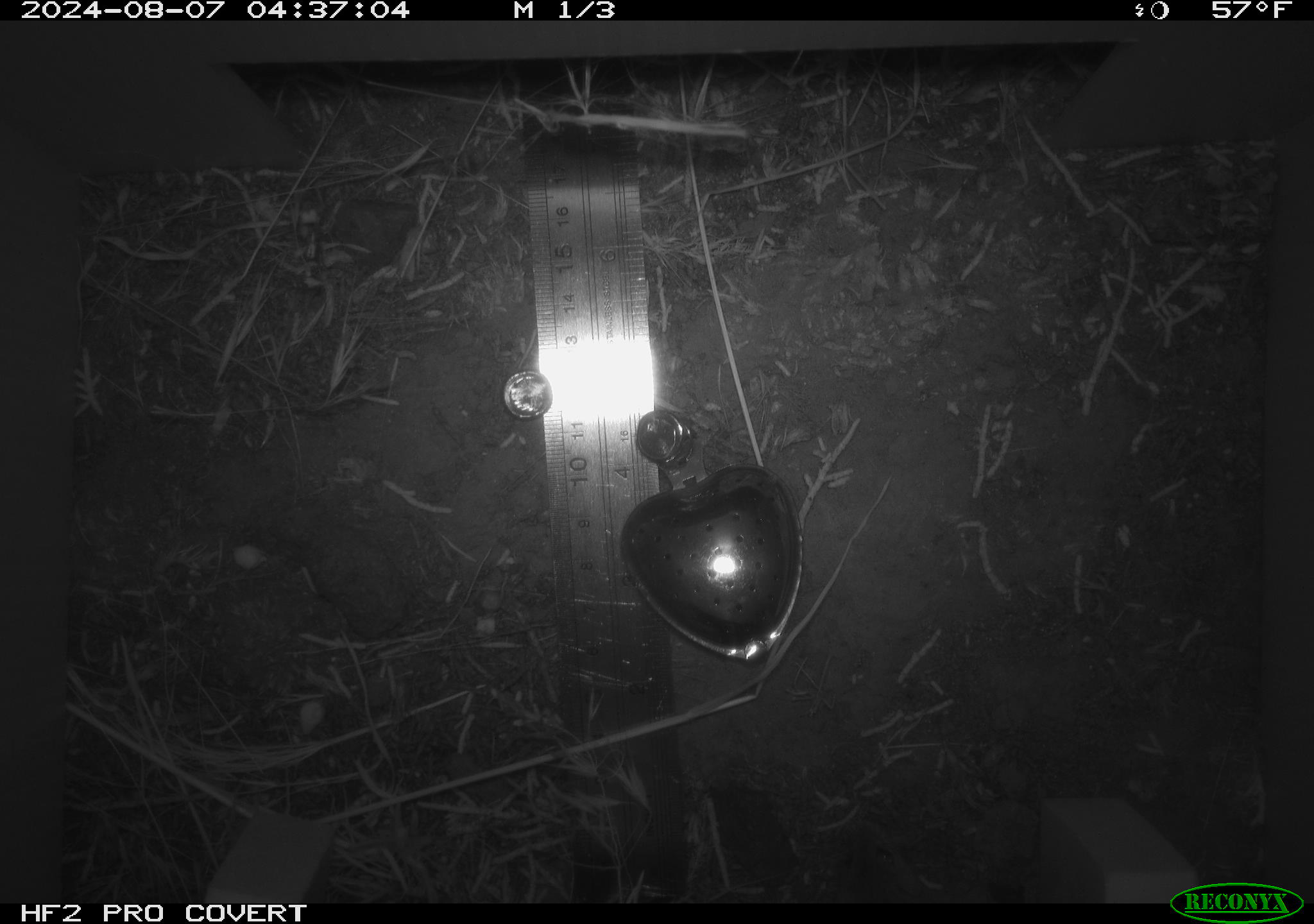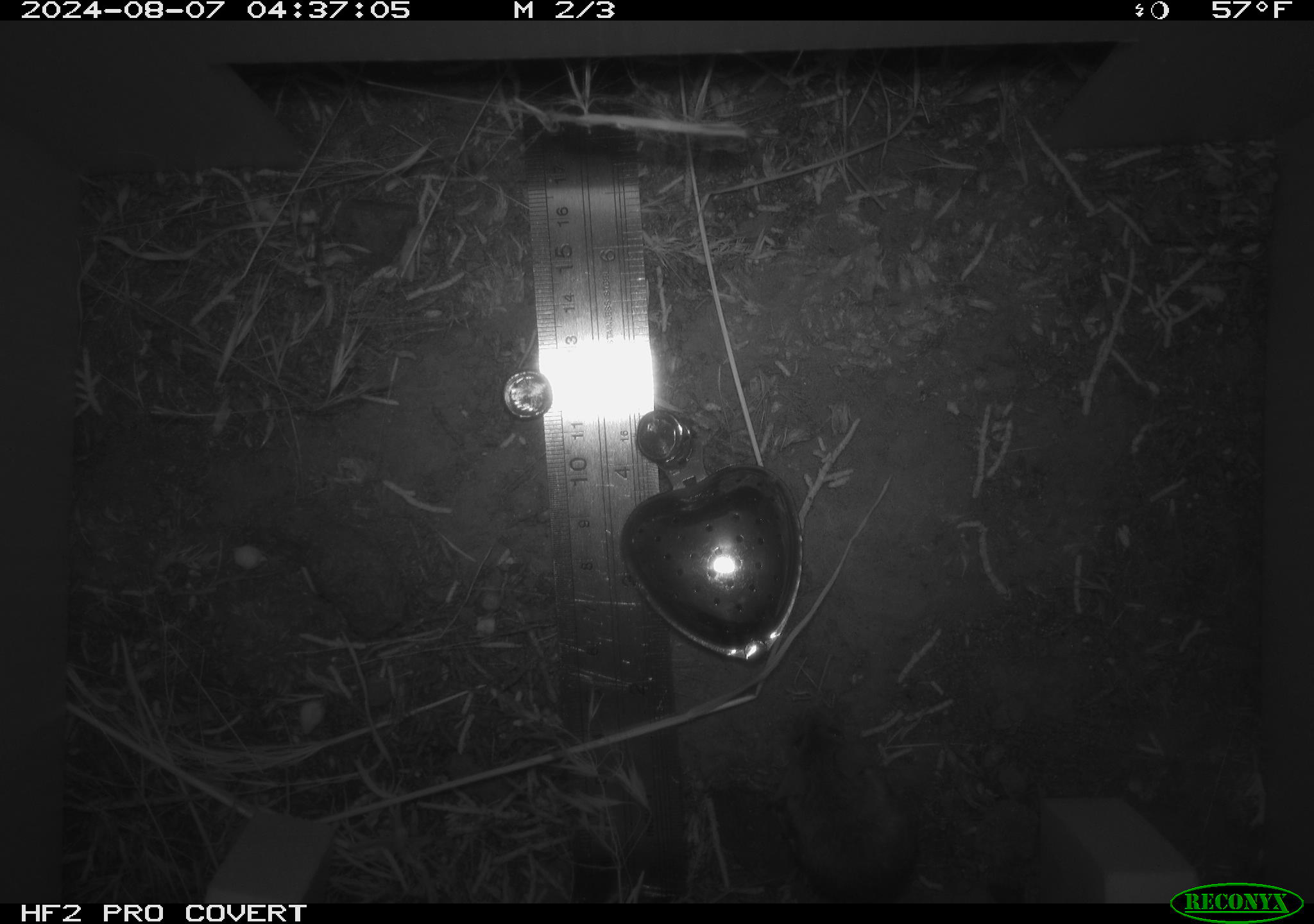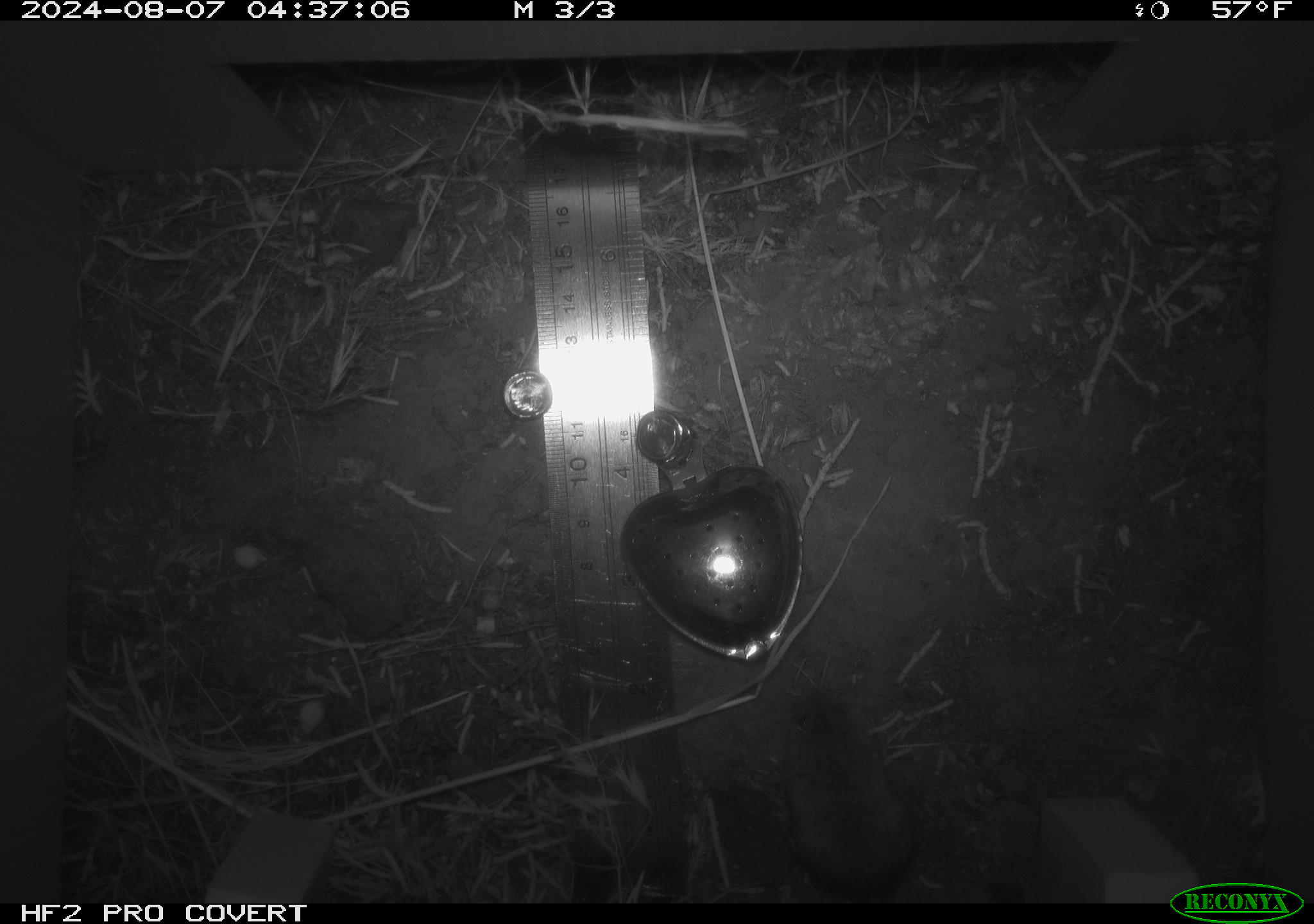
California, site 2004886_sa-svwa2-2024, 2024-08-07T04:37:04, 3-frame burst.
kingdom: Animalia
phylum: Chordata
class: Mammalia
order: Rodentia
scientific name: Rodentia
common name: mouse species